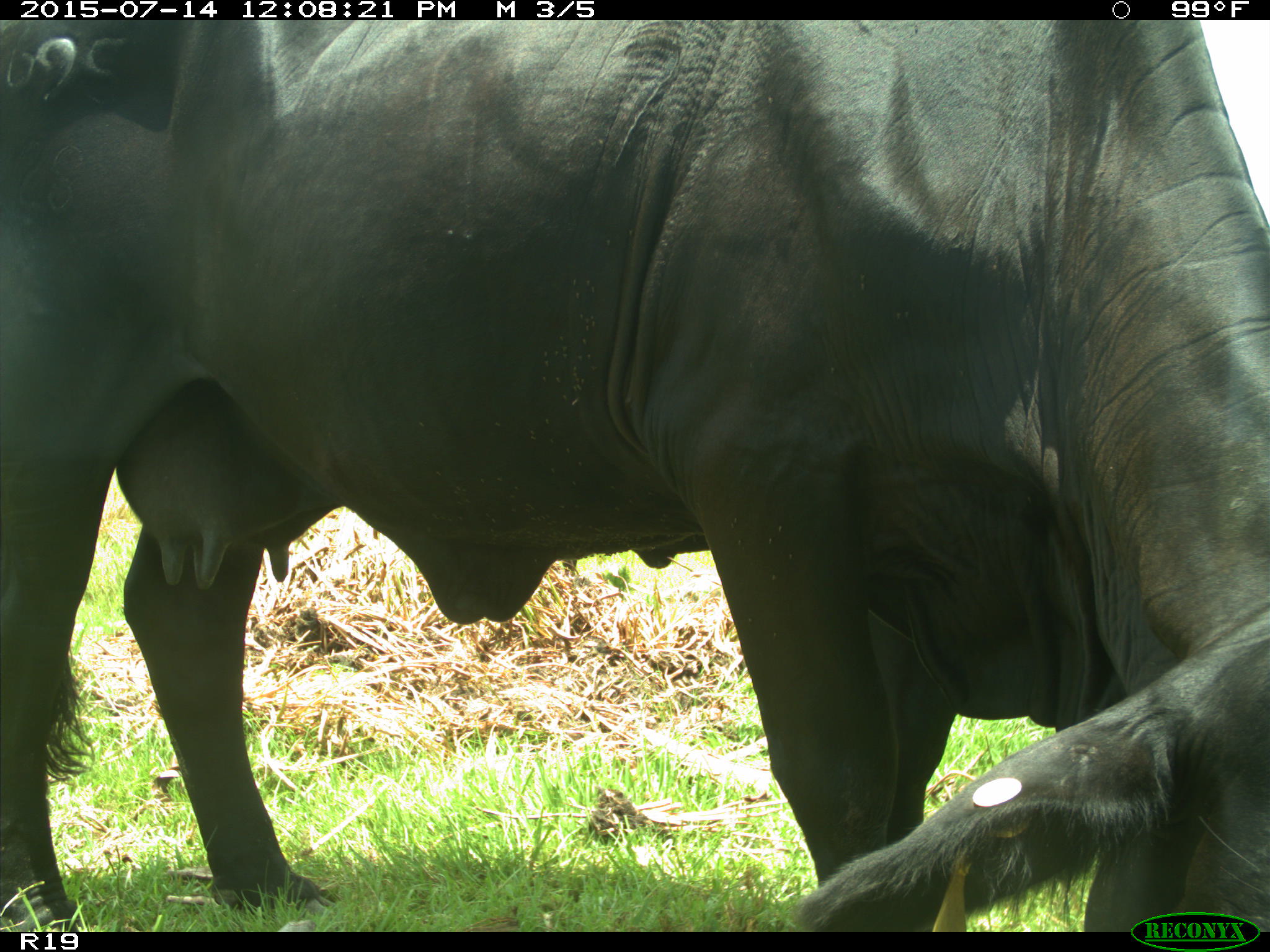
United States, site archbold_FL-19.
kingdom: Animalia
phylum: Chordata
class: Mammalia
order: Artiodactyla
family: Bovidae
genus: Bos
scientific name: Bos taurus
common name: domestic cow